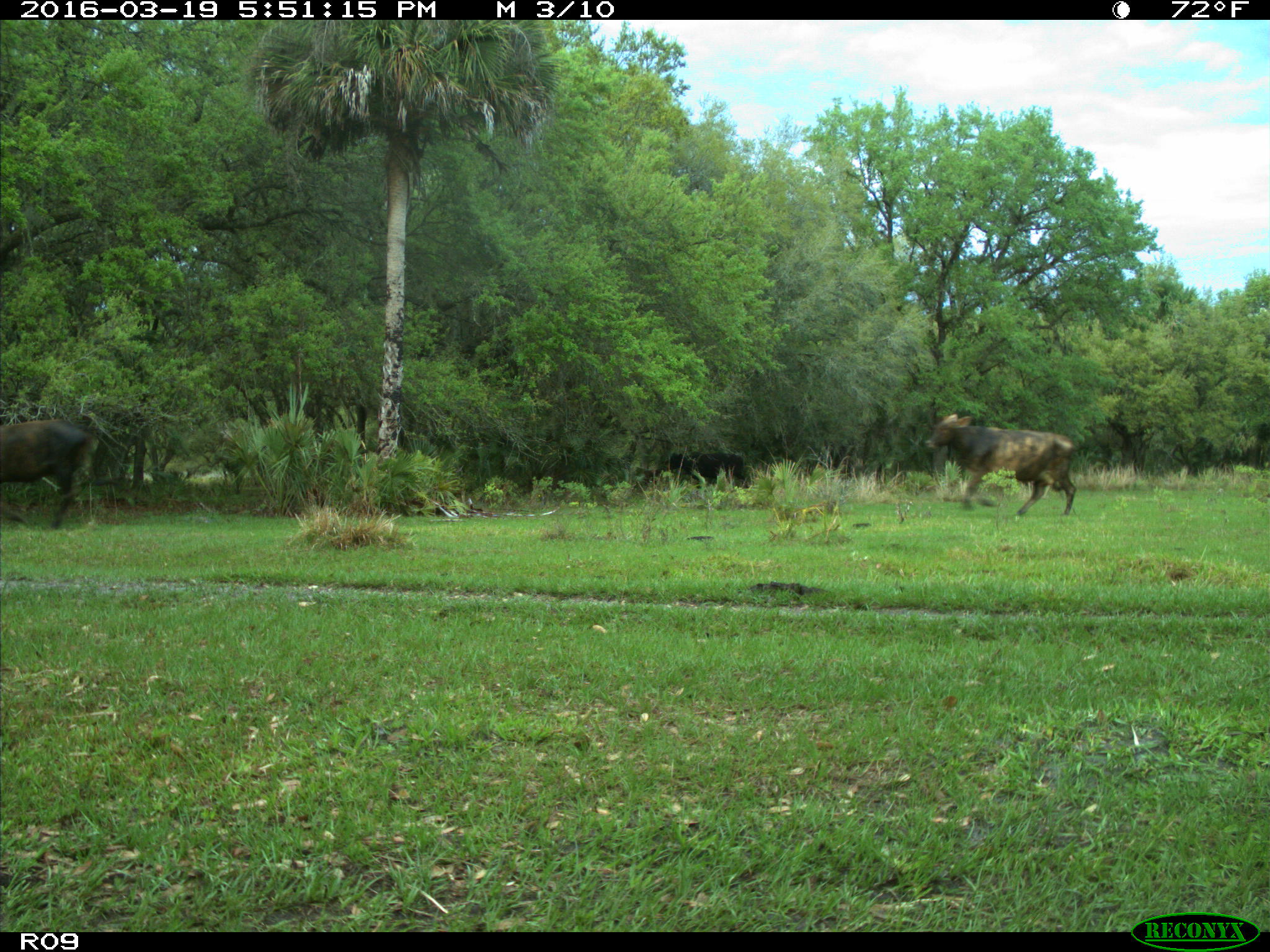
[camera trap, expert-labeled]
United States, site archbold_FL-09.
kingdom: Animalia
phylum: Chordata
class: Mammalia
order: Artiodactyla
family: Bovidae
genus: Bos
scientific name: Bos taurus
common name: domestic cow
Bos taurus (domestic cow).